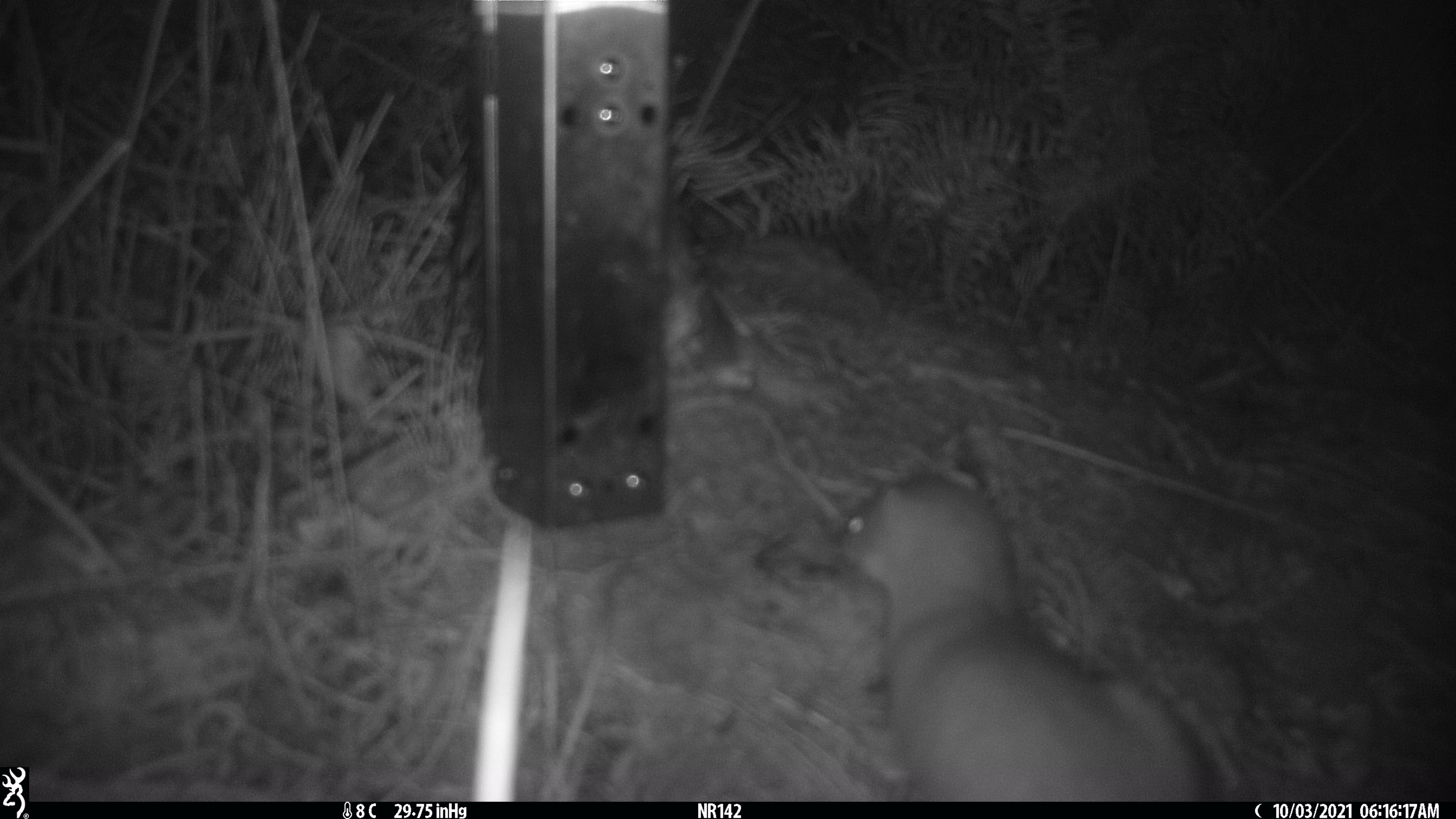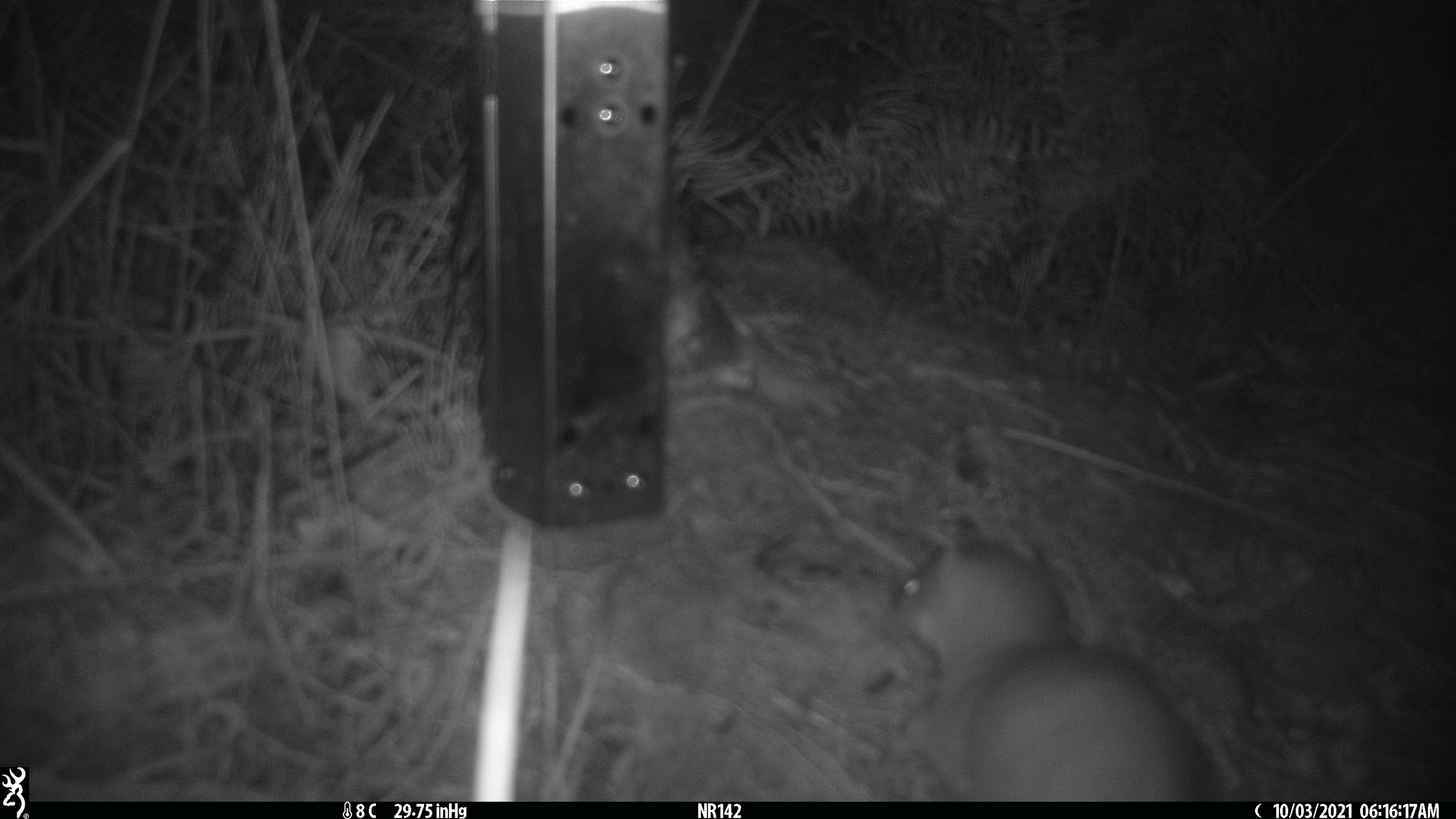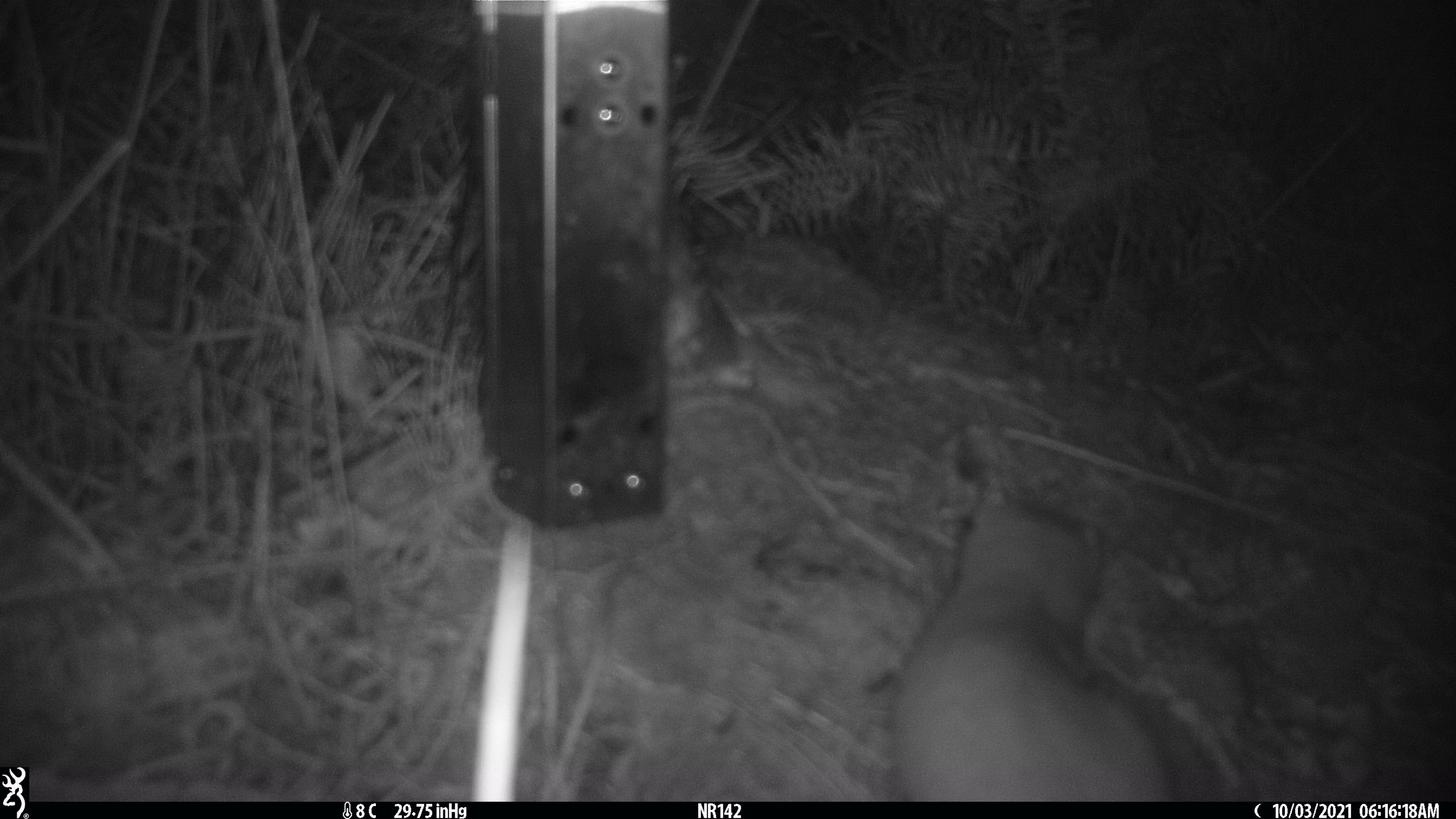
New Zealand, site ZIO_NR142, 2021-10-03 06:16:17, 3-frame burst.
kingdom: Animalia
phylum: Chordata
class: Mammalia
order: Carnivora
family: Mustelidae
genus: Mustela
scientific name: Mustela erminea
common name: stoat